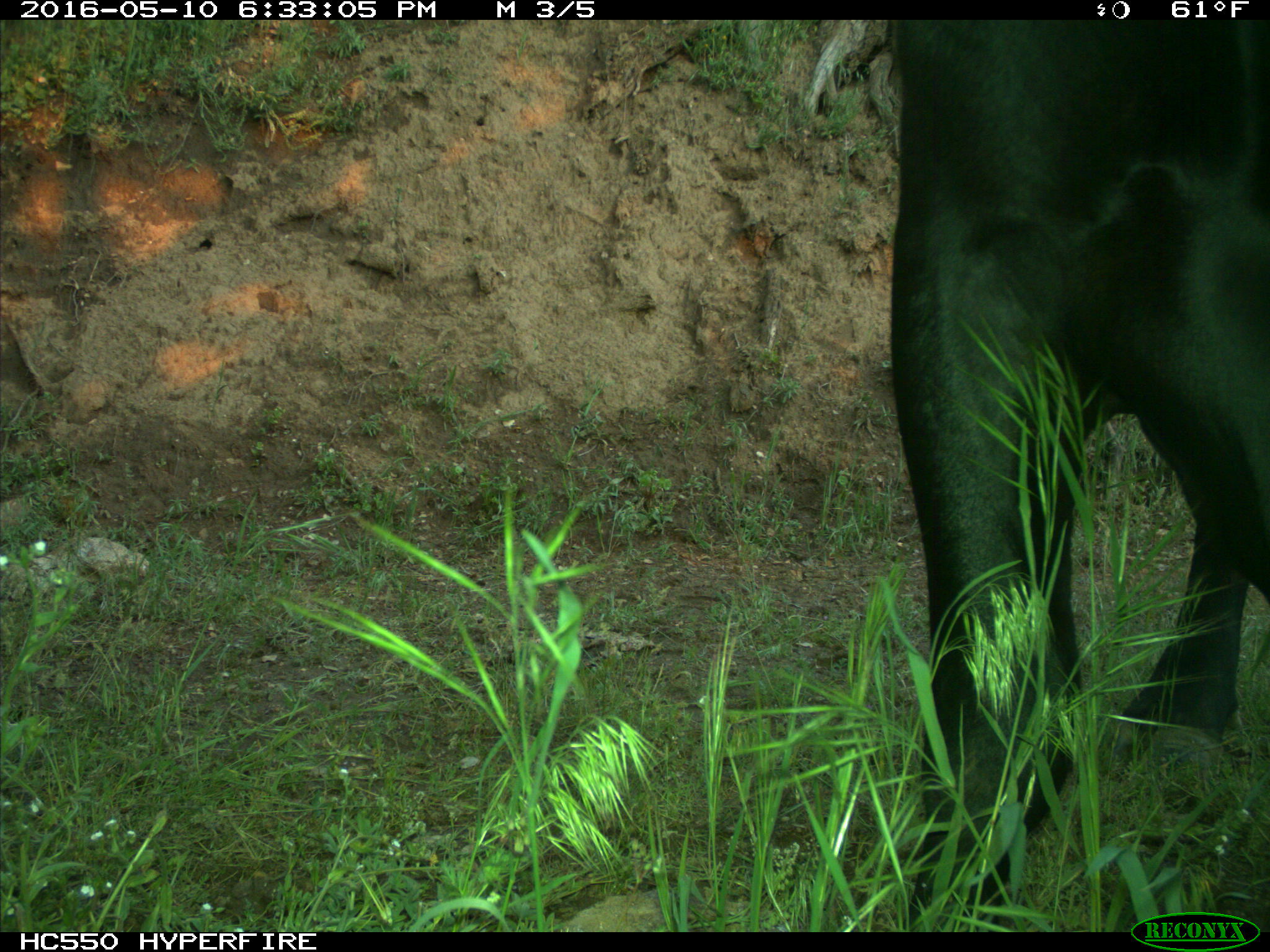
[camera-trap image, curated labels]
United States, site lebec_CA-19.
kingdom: Animalia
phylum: Chordata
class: Mammalia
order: Artiodactyla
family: Bovidae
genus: Bos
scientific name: Bos taurus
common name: domestic cow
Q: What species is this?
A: Bos taurus (domestic cow).